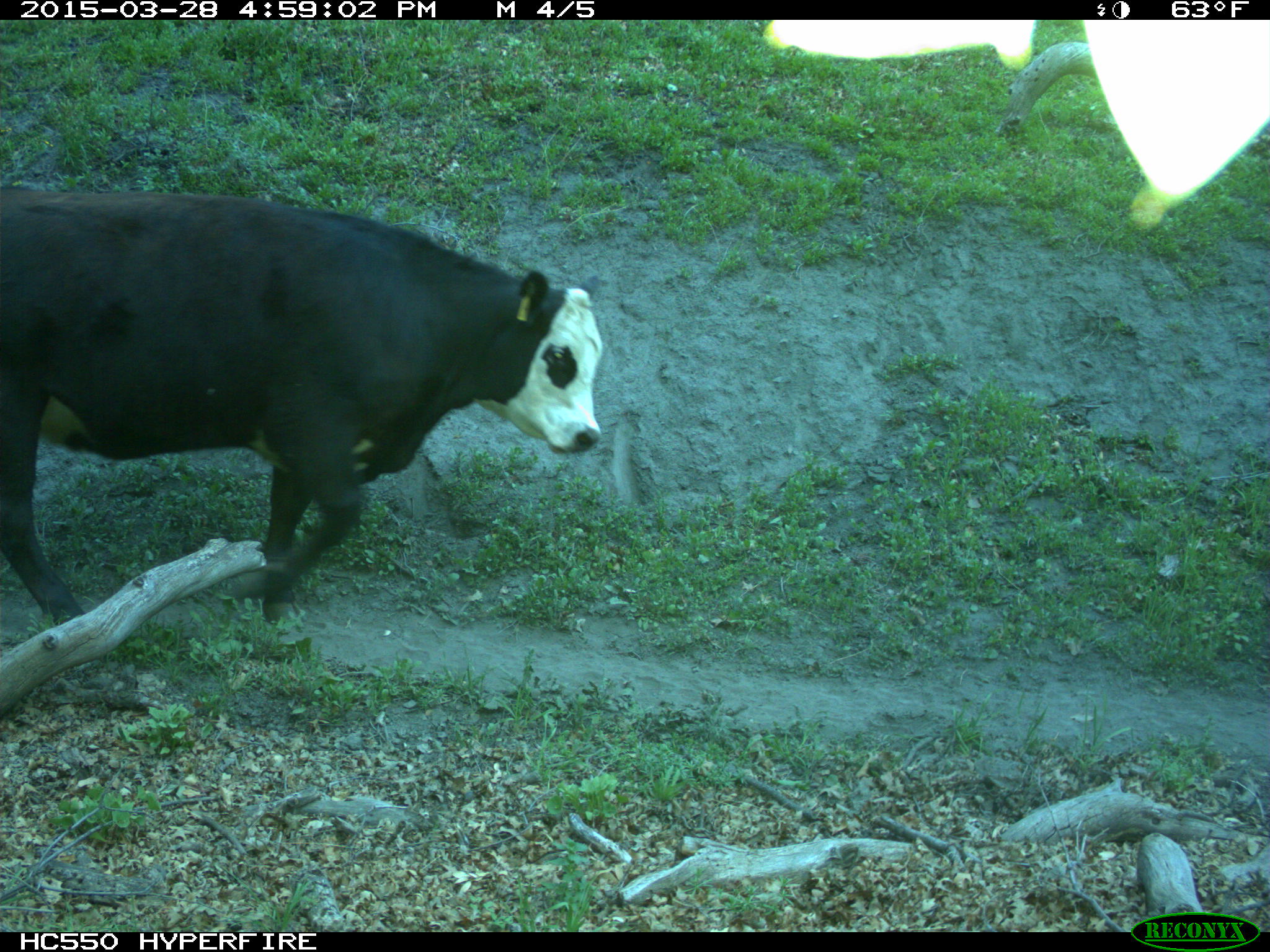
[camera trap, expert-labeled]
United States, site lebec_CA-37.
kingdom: Animalia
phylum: Chordata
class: Mammalia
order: Artiodactyla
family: Bovidae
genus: Bos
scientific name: Bos taurus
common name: domestic cow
Bos taurus (domestic cow).